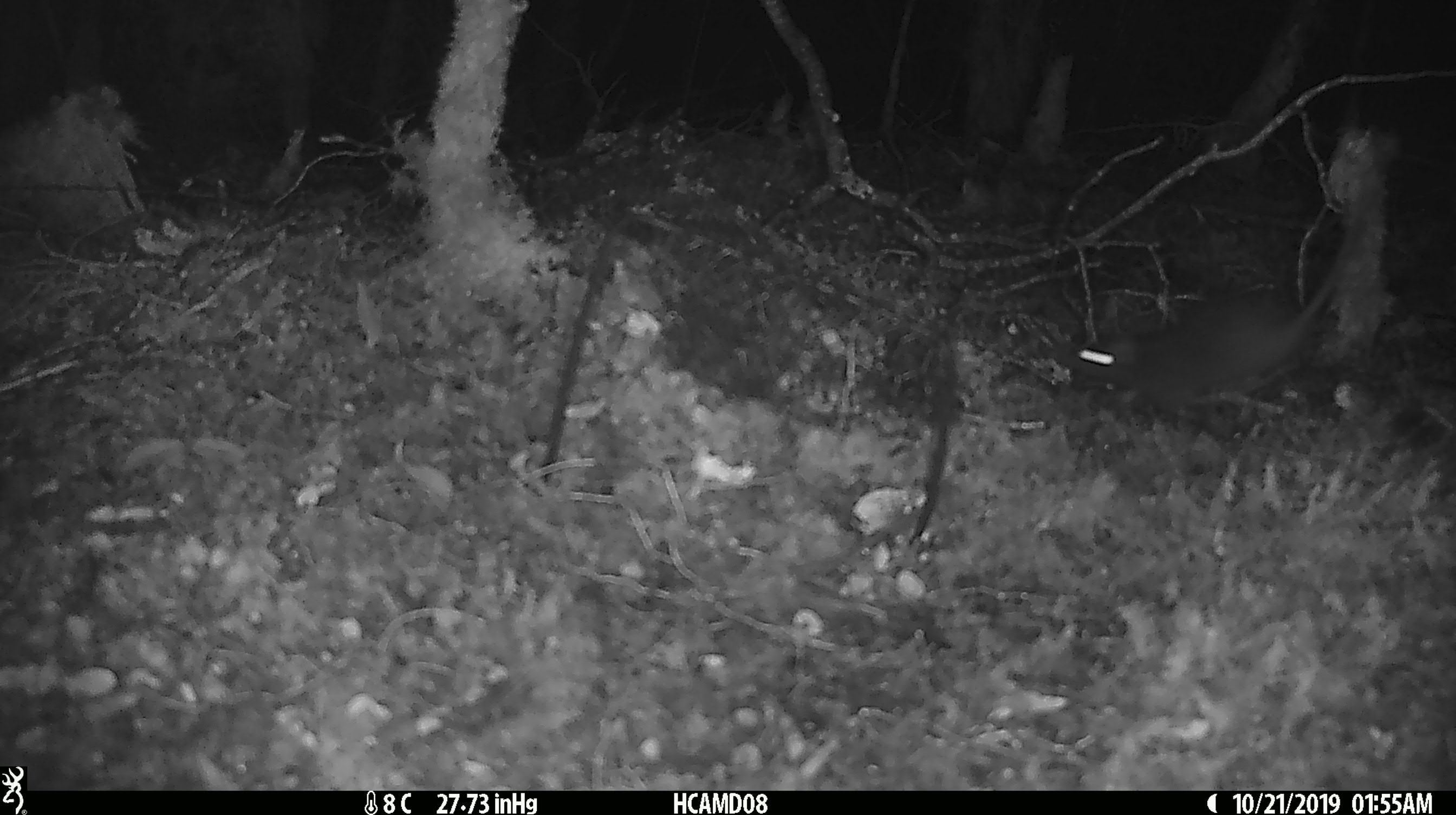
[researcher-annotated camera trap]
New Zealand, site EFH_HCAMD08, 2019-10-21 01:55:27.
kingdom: Animalia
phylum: Chordata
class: Mammalia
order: Rodentia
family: Muridae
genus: Rattus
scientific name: Rattus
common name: rat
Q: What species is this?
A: Rat (Rattus).